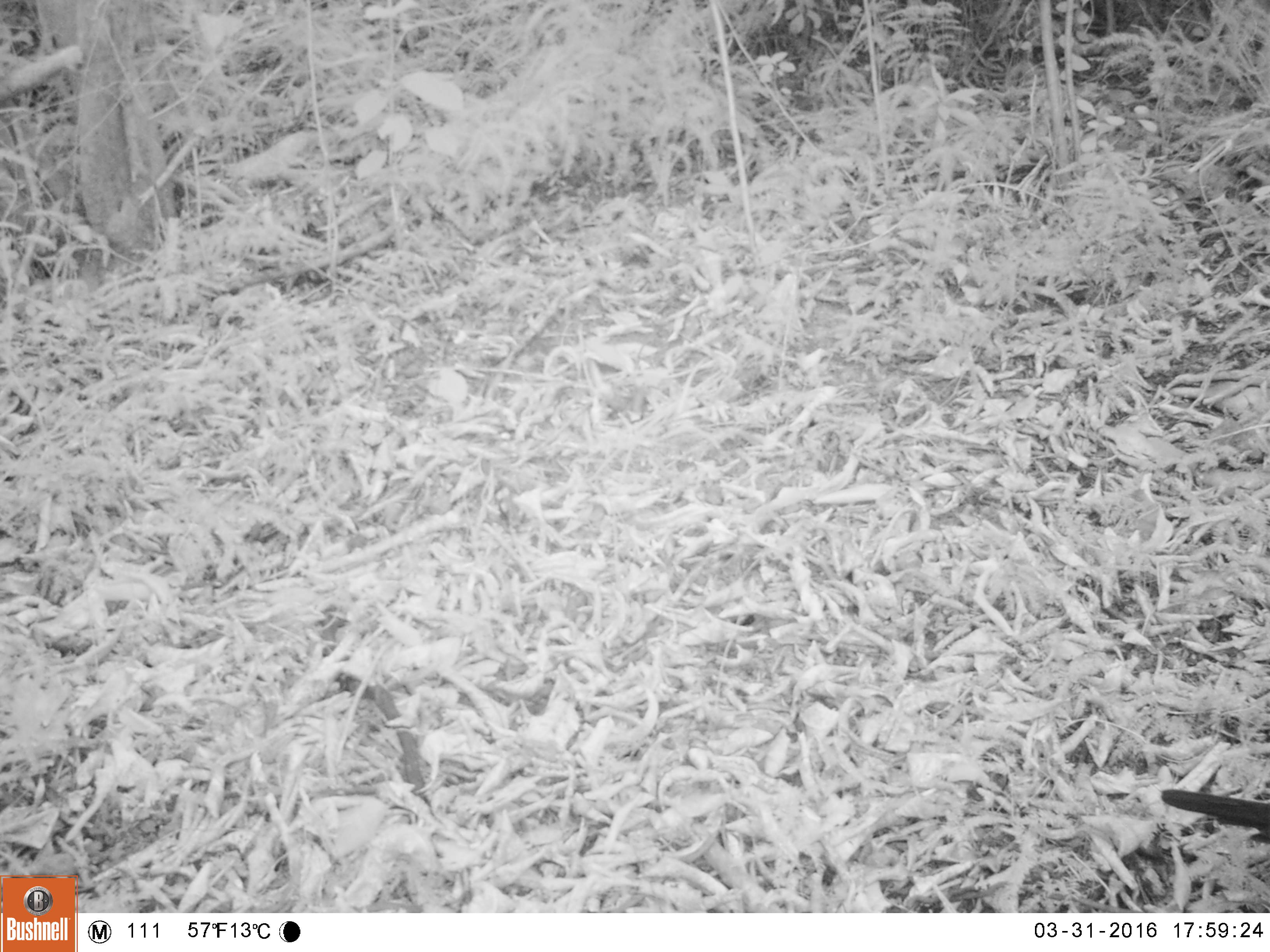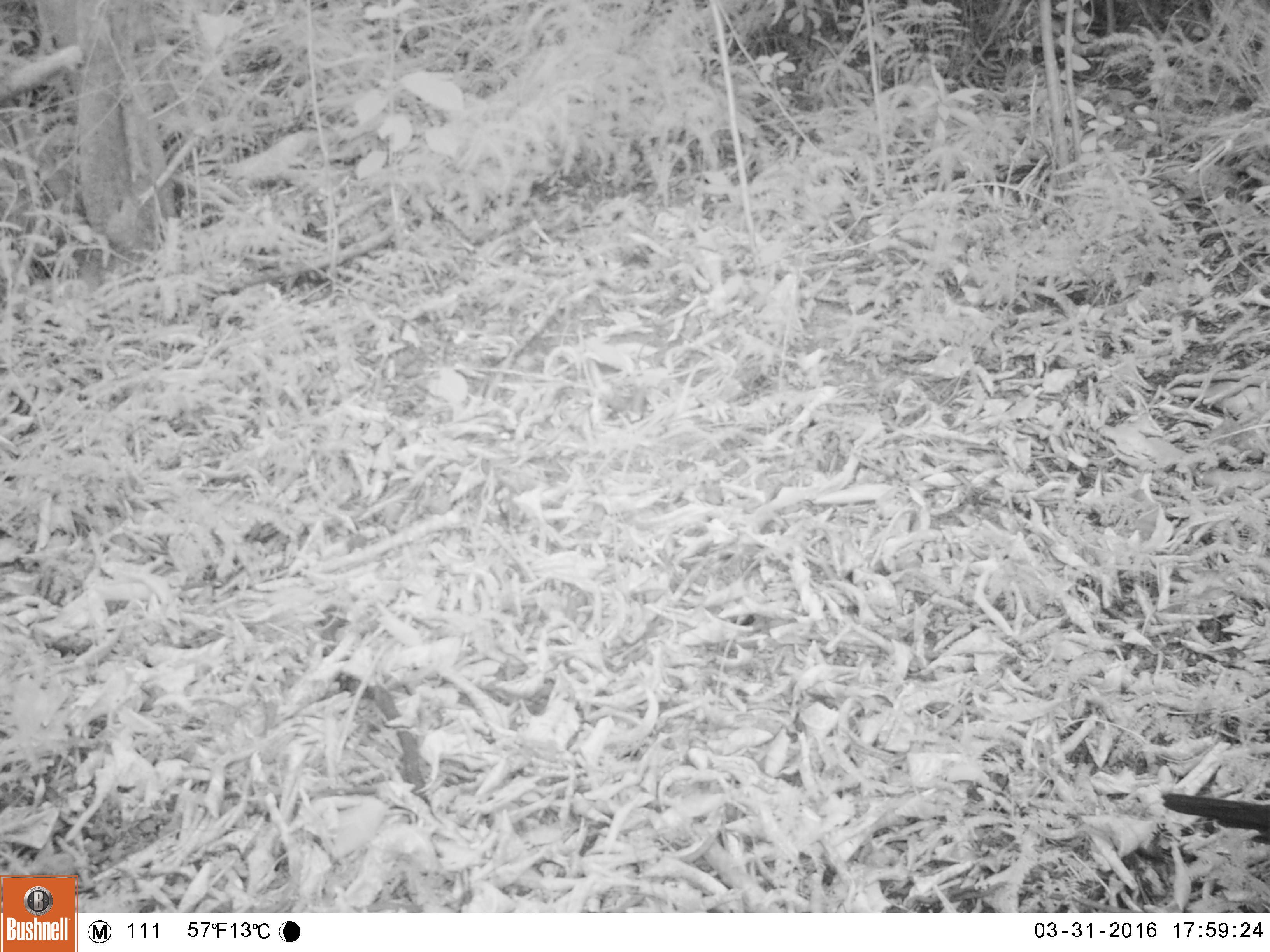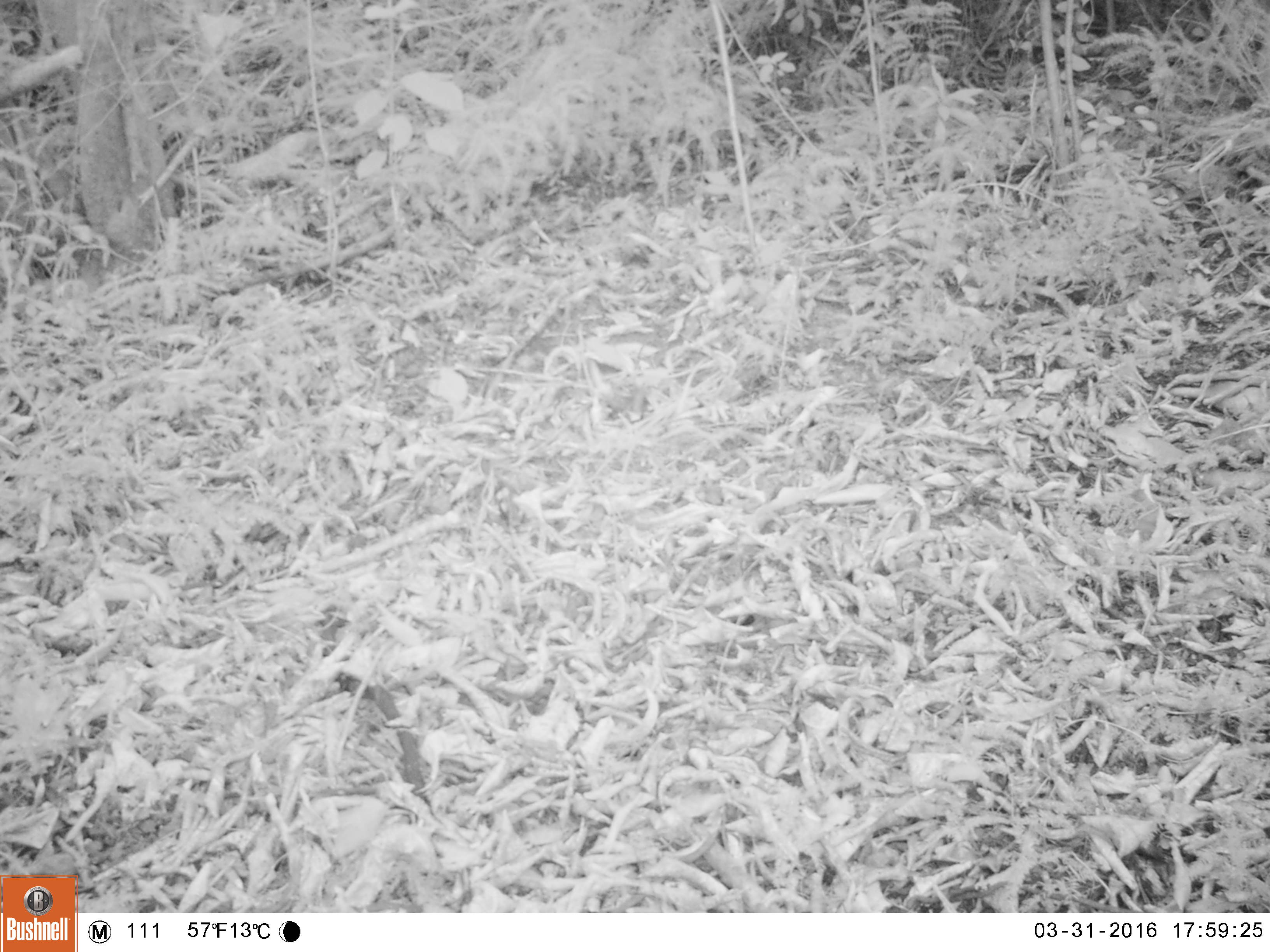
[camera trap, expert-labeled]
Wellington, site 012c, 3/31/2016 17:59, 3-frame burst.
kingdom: Animalia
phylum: Chordata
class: Aves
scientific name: Aves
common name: bird